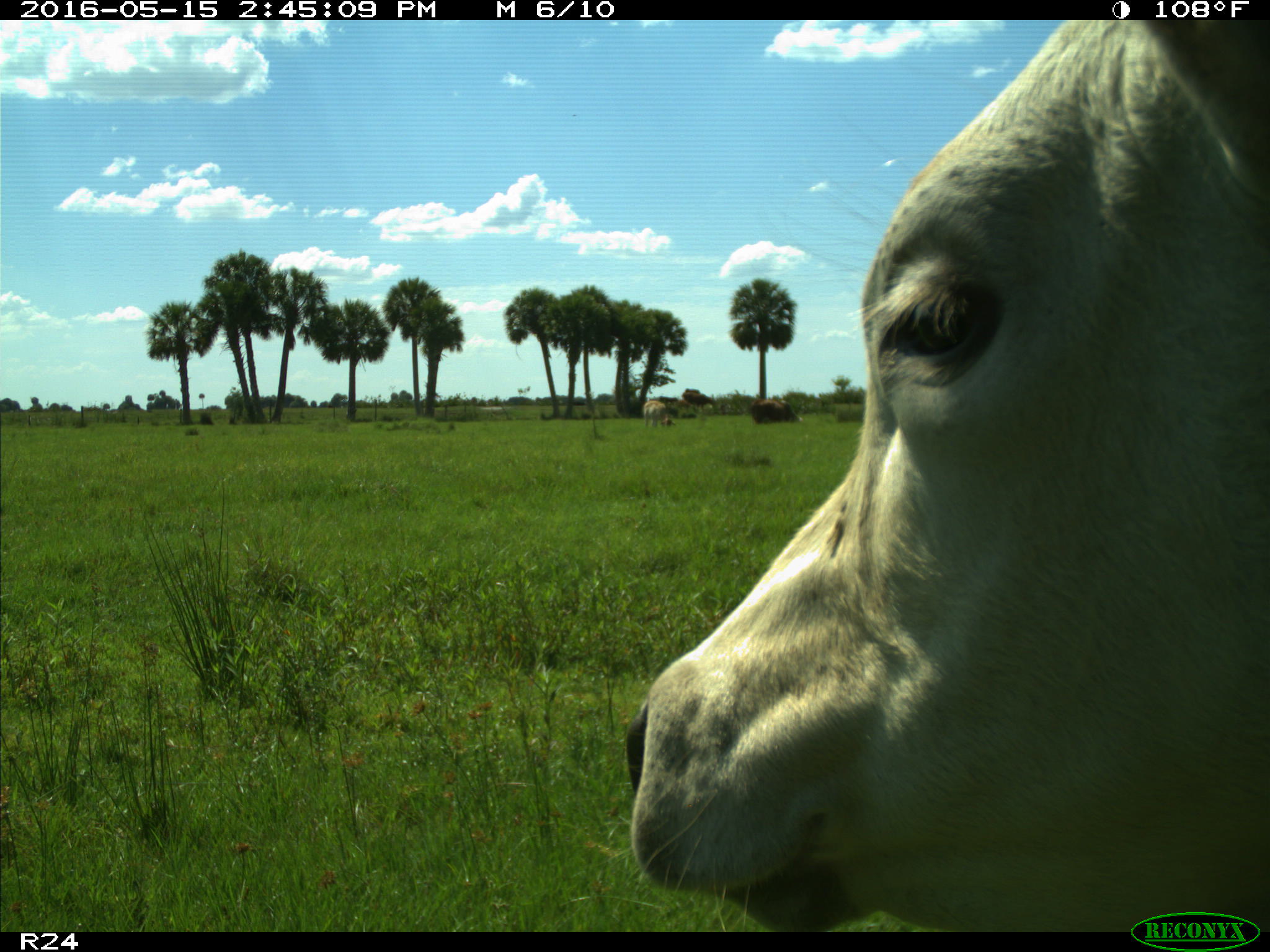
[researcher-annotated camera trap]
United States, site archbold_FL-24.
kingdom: Animalia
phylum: Chordata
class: Mammalia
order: Artiodactyla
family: Bovidae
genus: Bos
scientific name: Bos taurus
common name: domestic cow